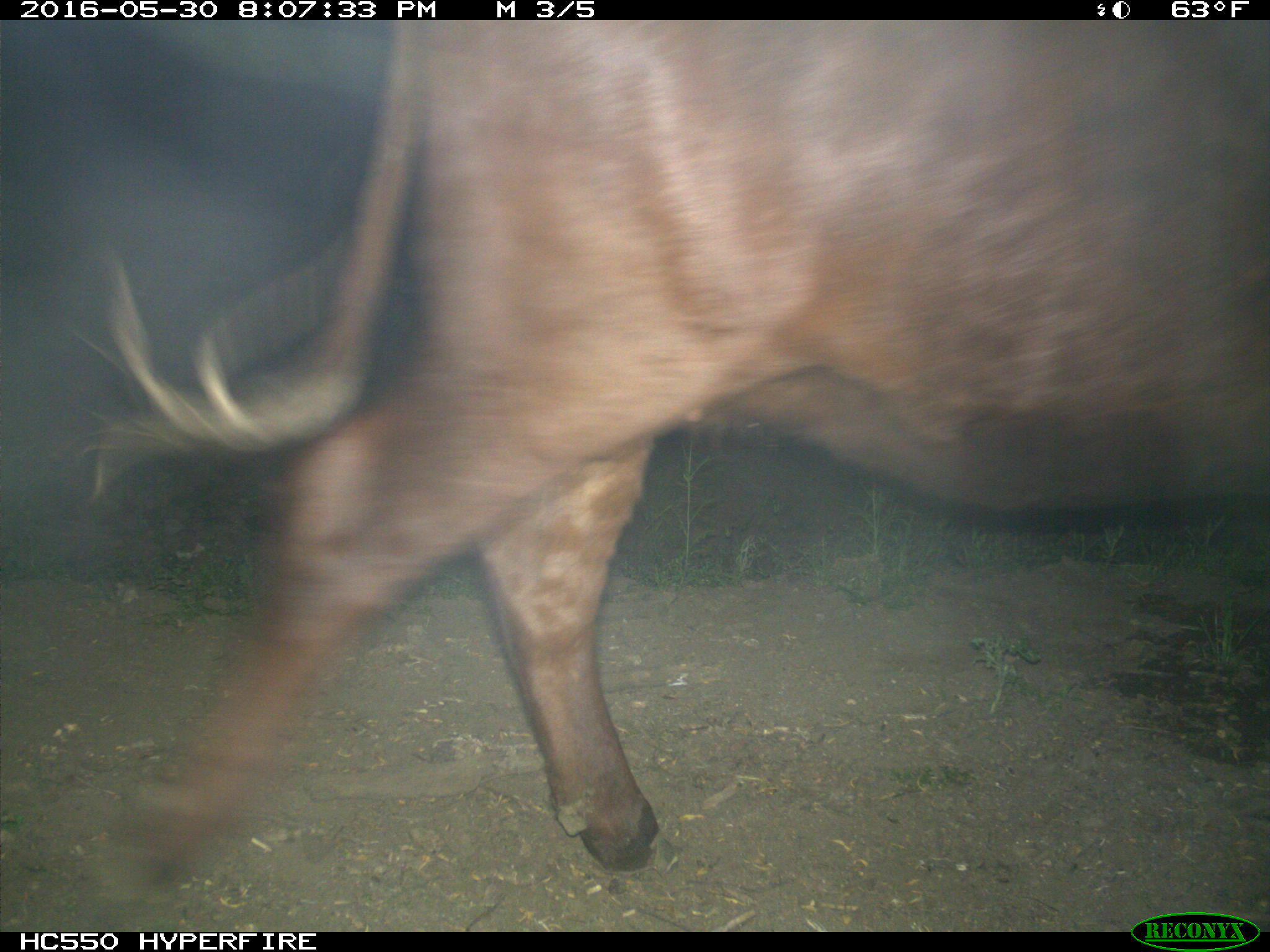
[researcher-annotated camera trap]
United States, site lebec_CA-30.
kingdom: Animalia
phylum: Chordata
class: Mammalia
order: Artiodactyla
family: Bovidae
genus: Bos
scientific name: Bos taurus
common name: domestic cow